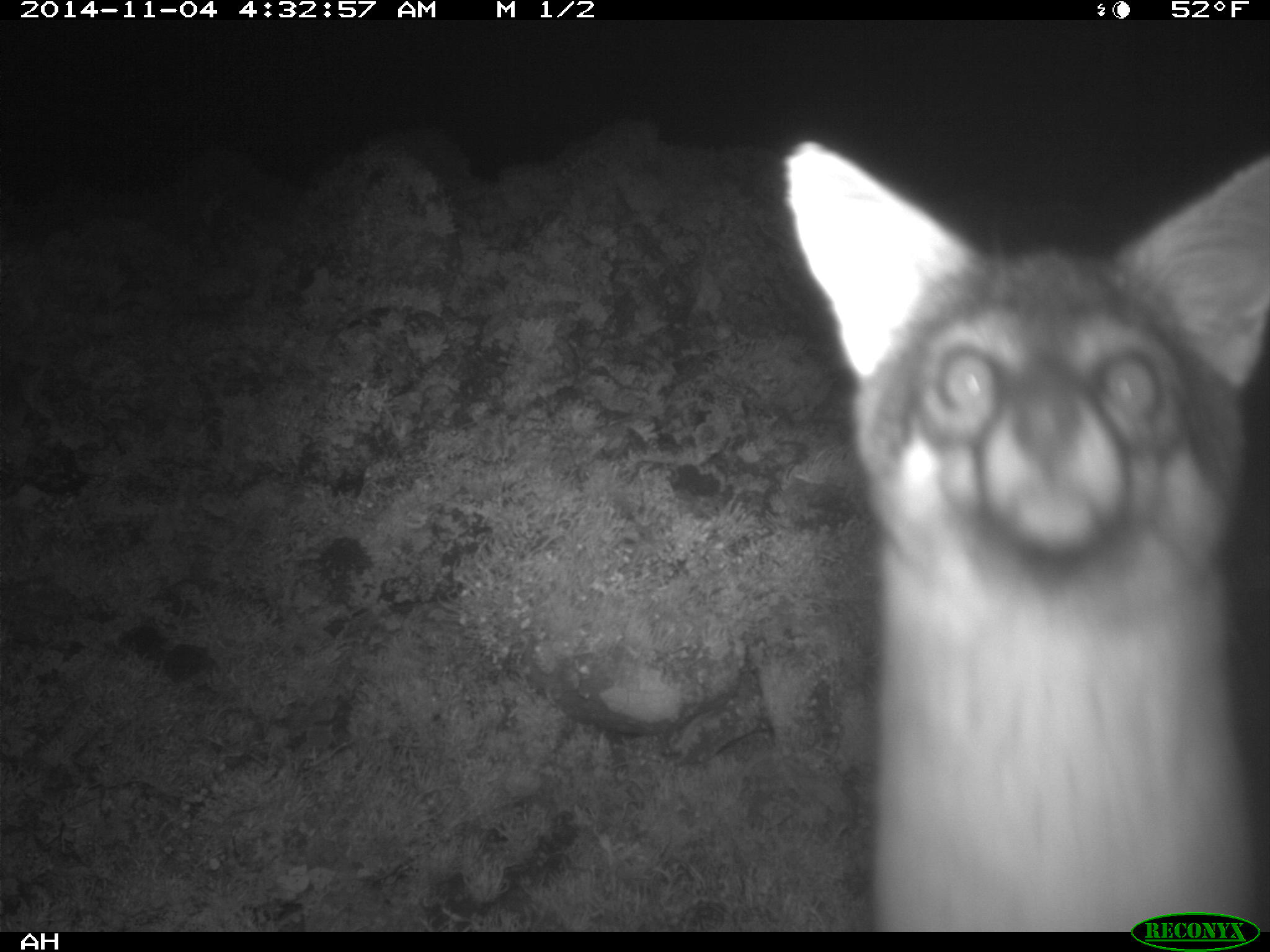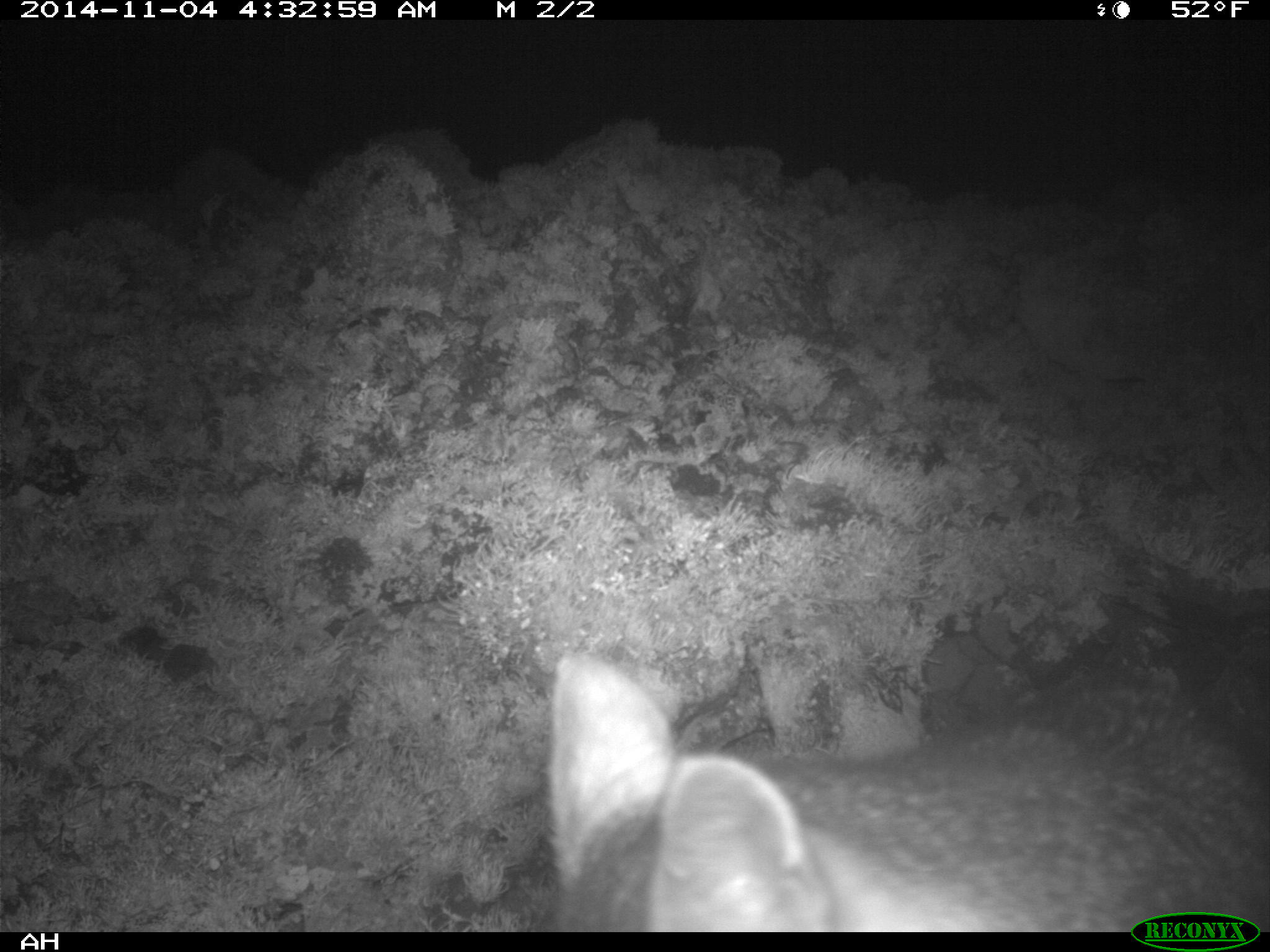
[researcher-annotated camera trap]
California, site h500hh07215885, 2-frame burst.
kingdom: Animalia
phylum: Chordata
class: Mammalia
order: Carnivora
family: Canidae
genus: Urocyon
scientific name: Urocyon littoralis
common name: island fox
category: fox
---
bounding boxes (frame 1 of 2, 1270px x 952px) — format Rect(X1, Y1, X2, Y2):
fox: Rect(780, 138, 1269, 931)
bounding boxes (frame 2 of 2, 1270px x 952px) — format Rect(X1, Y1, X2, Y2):
fox: Rect(550, 651, 1269, 932)